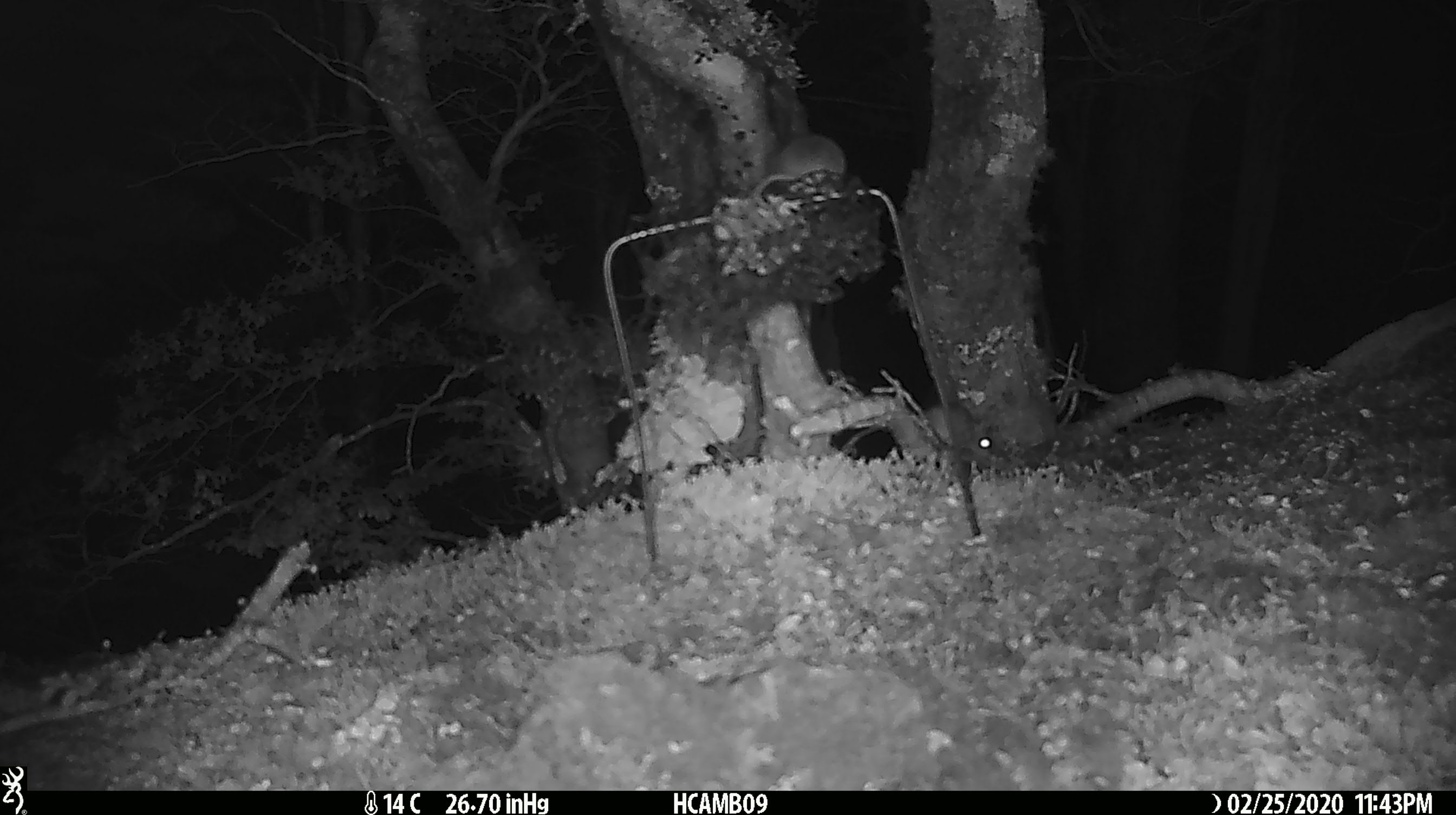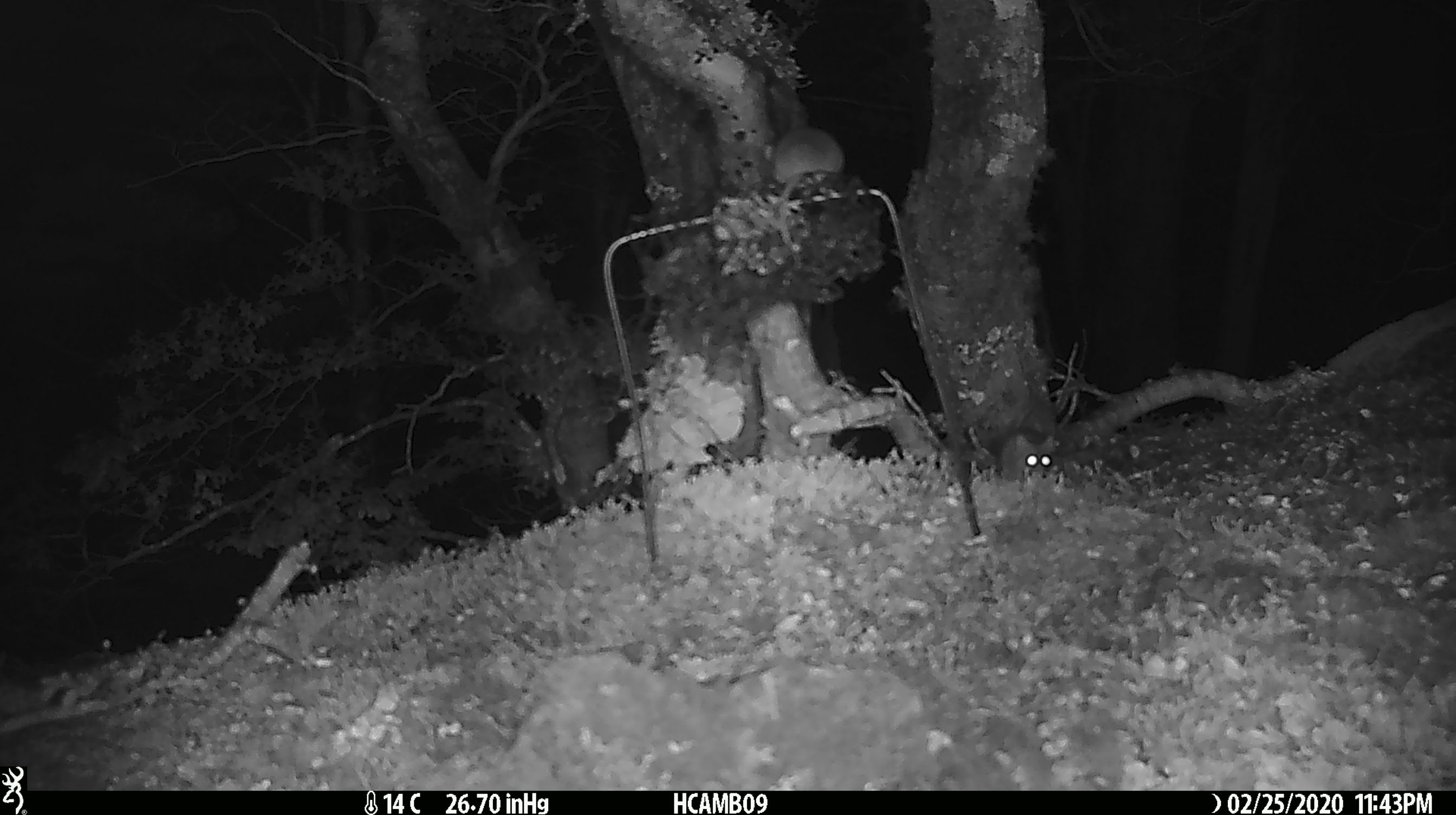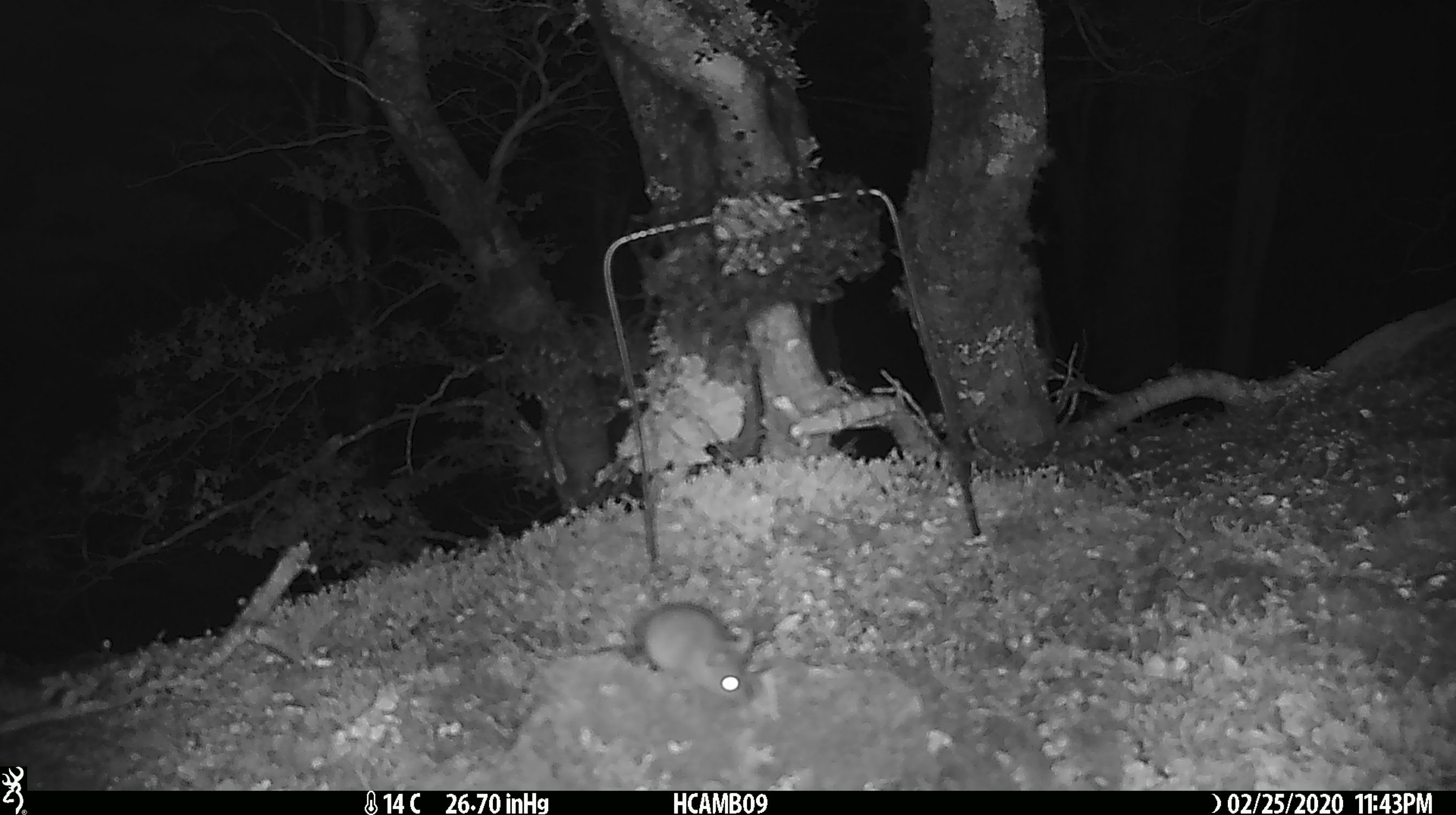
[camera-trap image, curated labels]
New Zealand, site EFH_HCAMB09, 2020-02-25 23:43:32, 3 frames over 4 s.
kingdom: Animalia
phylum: Chordata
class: Mammalia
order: Rodentia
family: Muridae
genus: Mus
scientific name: Mus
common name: mouse